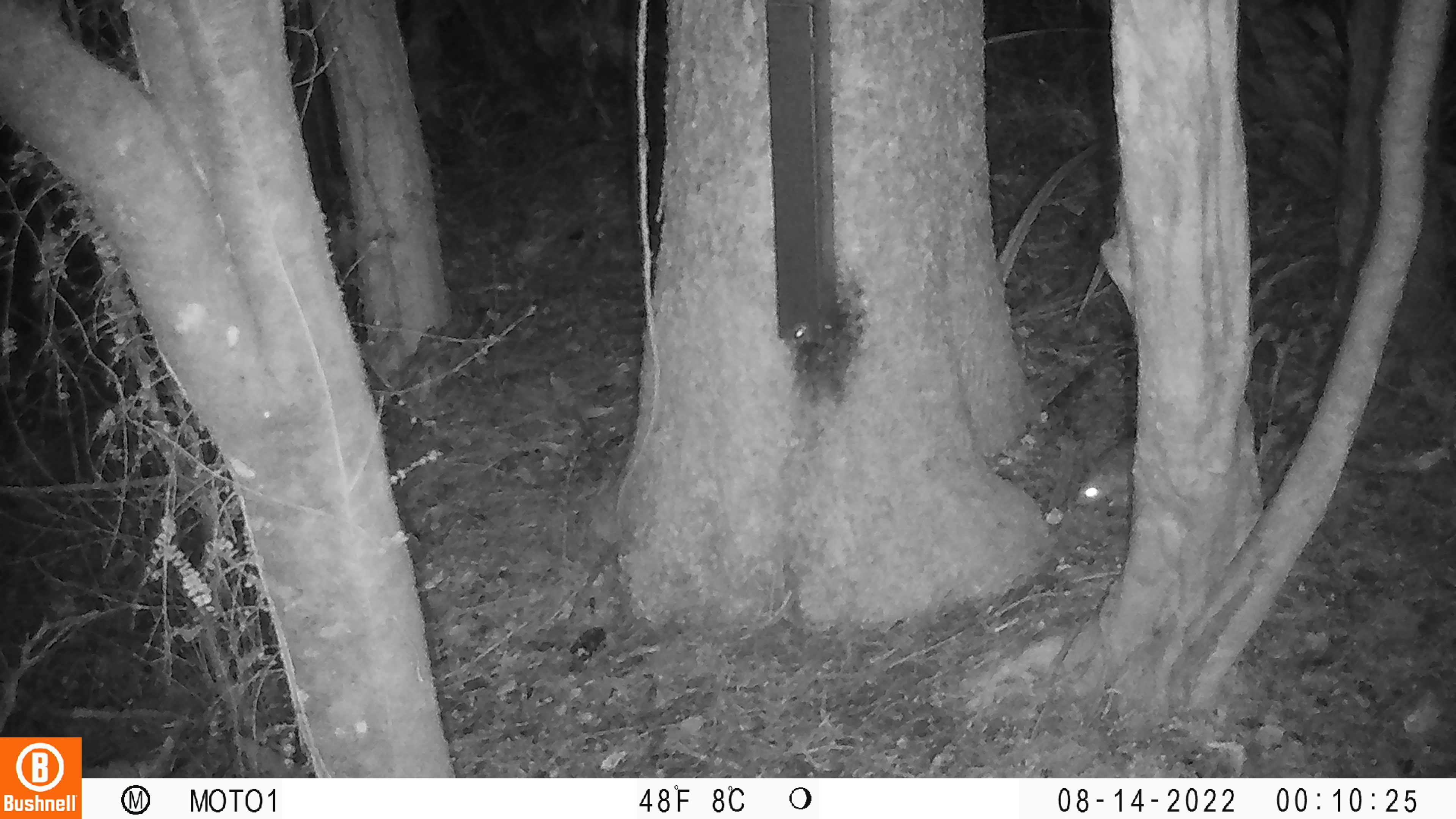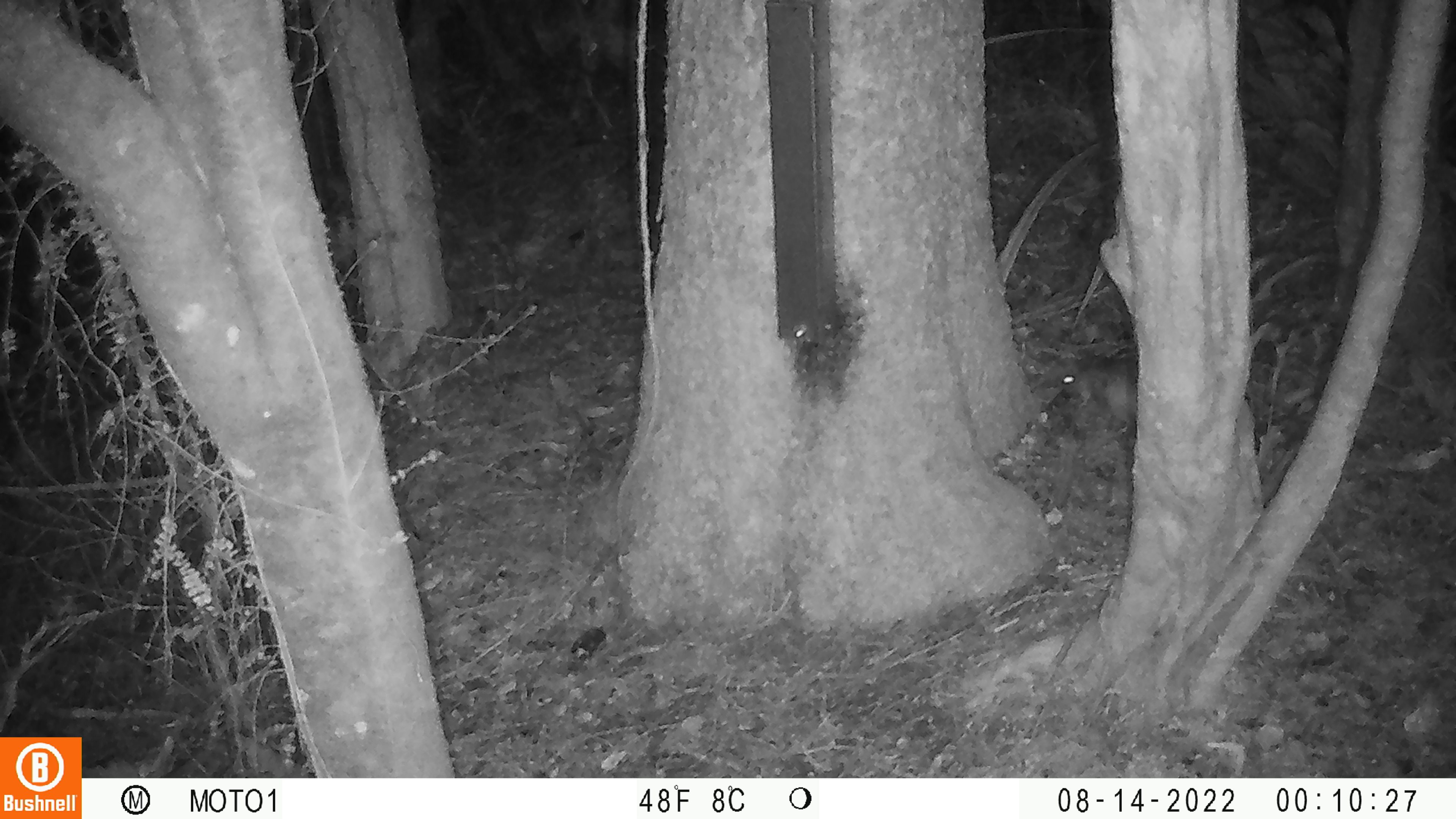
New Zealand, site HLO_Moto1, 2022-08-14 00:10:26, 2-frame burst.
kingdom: Animalia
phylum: Chordata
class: Mammalia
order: Rodentia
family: Muridae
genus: Rattus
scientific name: Rattus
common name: rat